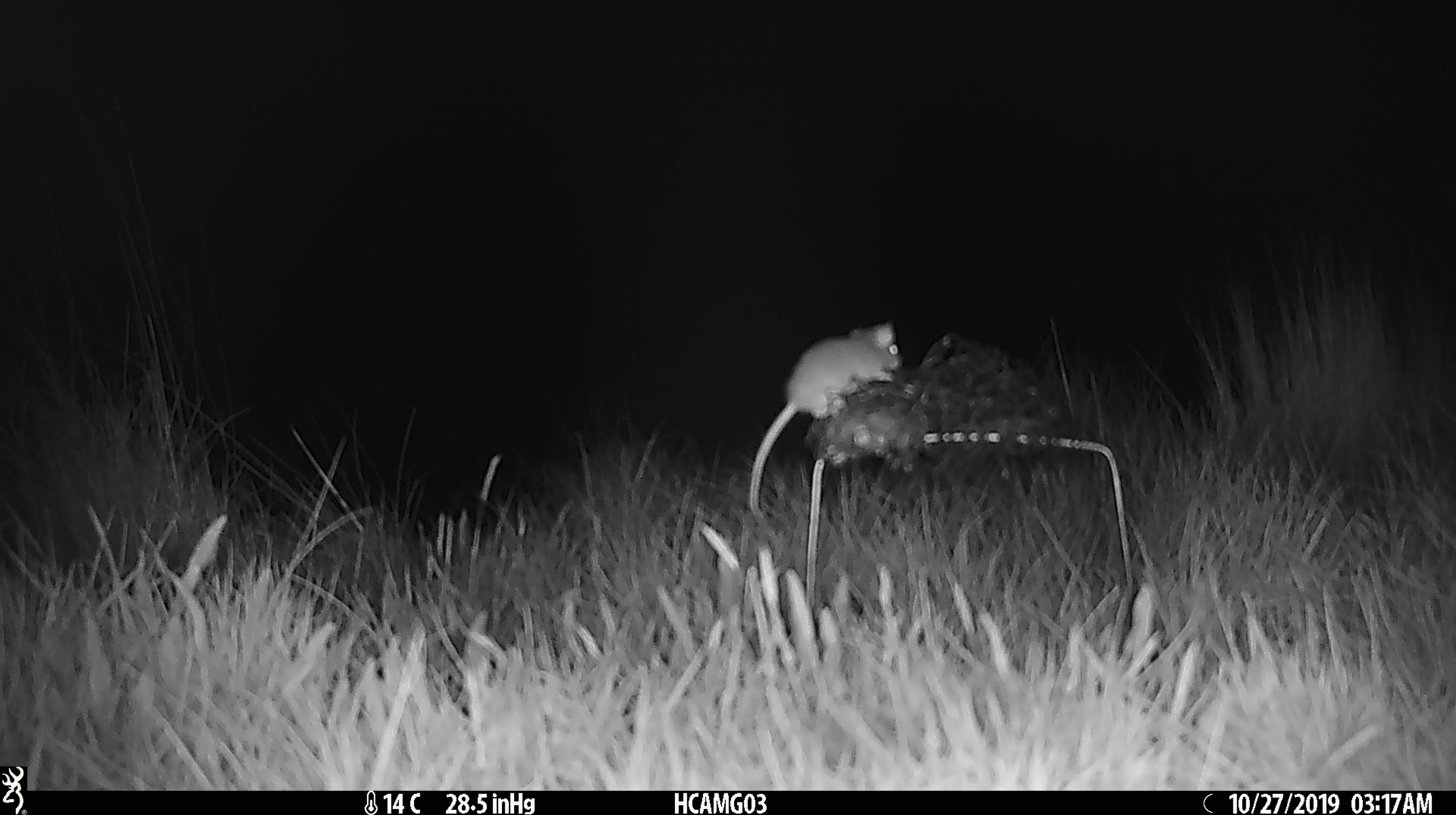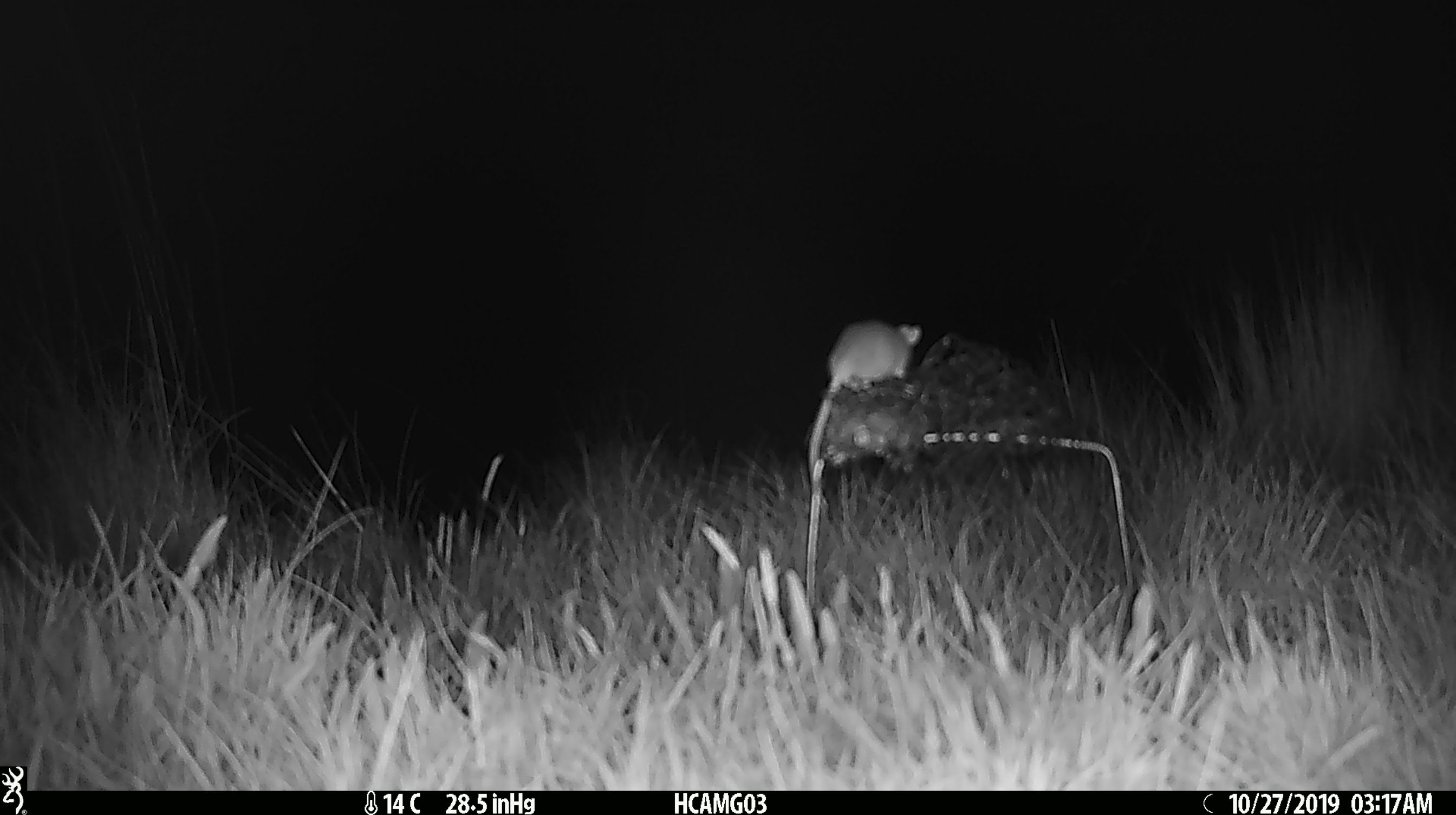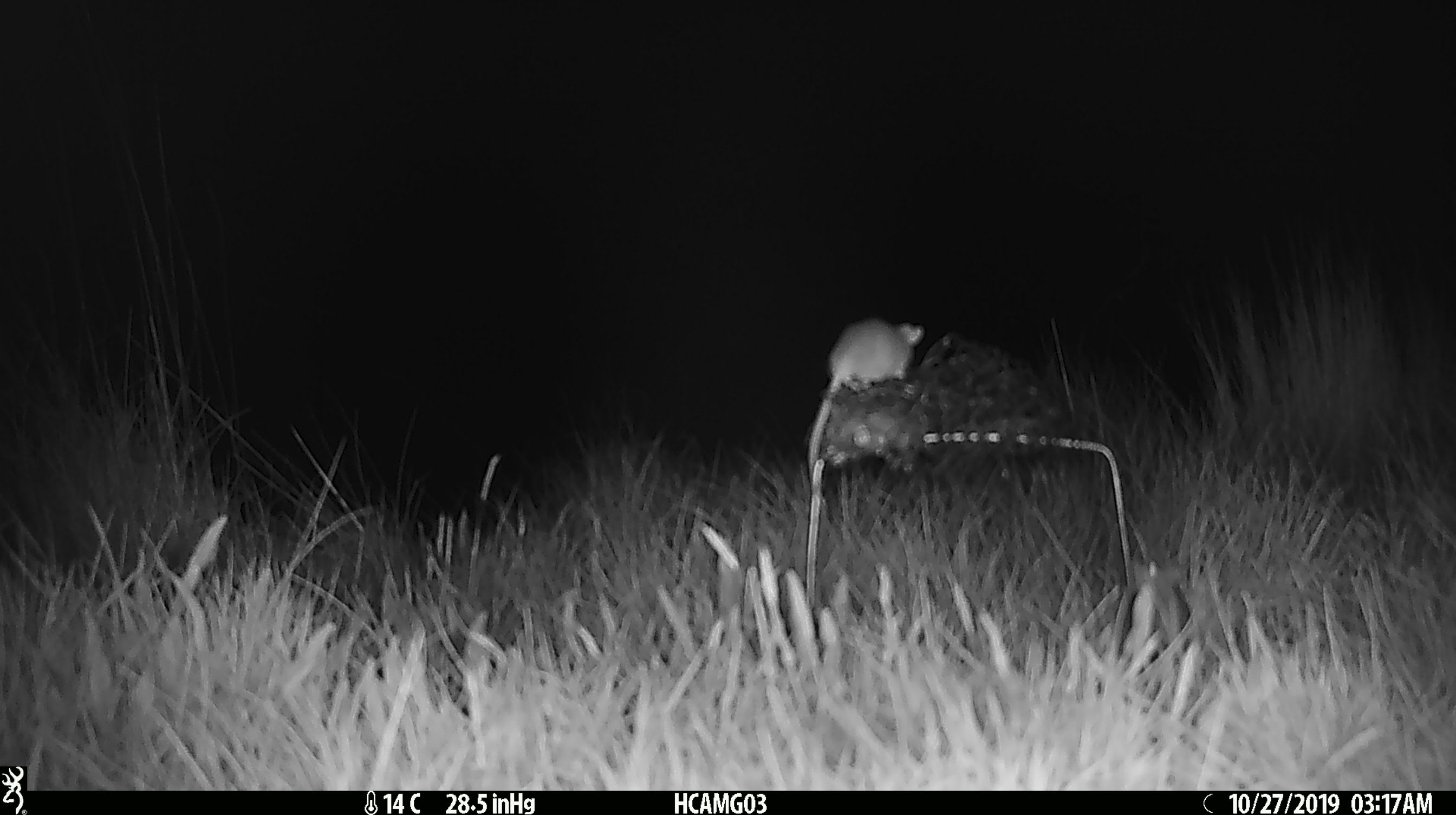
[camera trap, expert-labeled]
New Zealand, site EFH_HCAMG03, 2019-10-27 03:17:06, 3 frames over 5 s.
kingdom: Animalia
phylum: Chordata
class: Mammalia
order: Rodentia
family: Muridae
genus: Mus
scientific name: Mus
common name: mouse